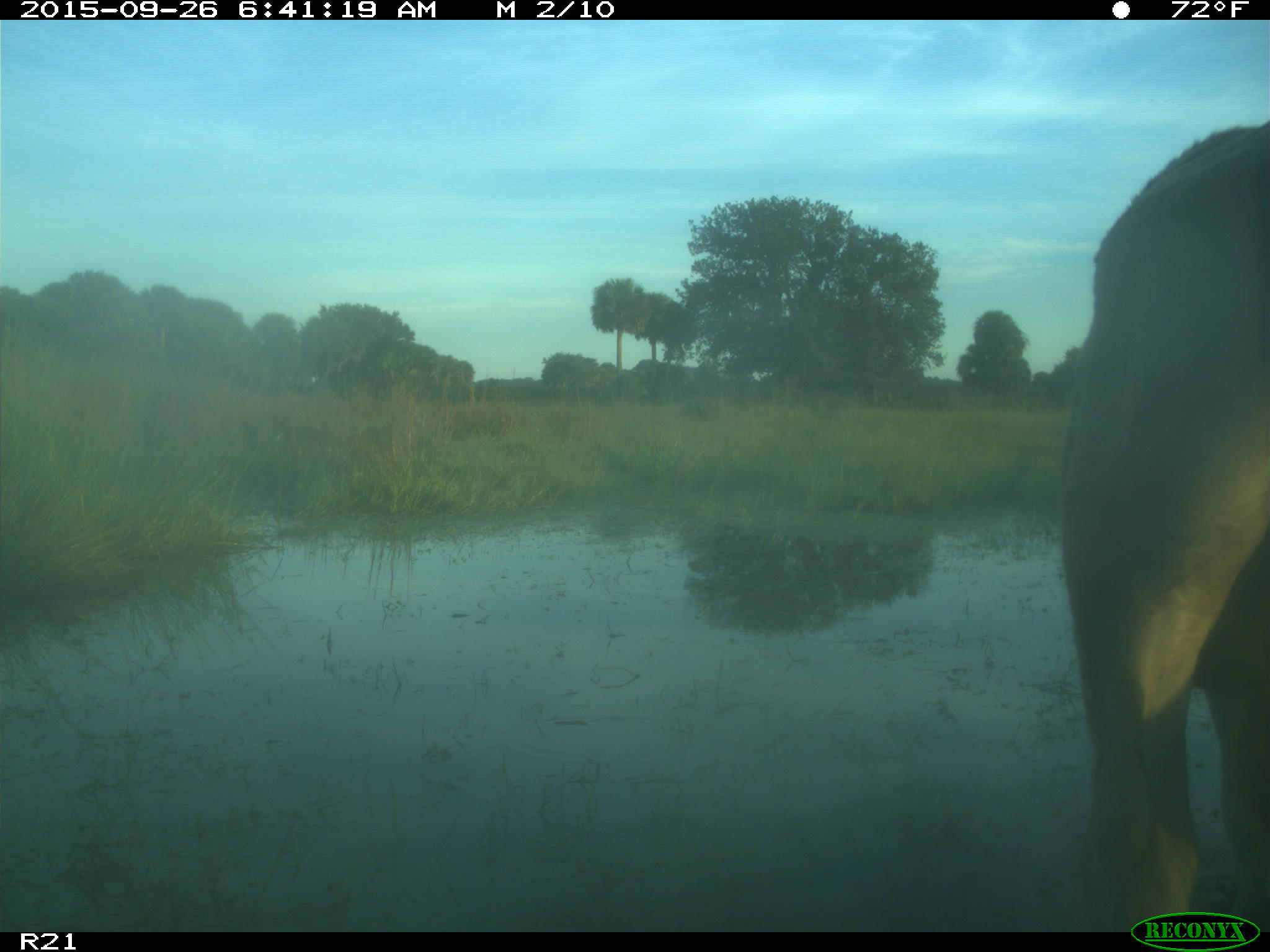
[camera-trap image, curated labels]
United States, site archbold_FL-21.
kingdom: Animalia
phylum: Chordata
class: Mammalia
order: Artiodactyla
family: Bovidae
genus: Bos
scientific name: Bos taurus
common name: domestic cow